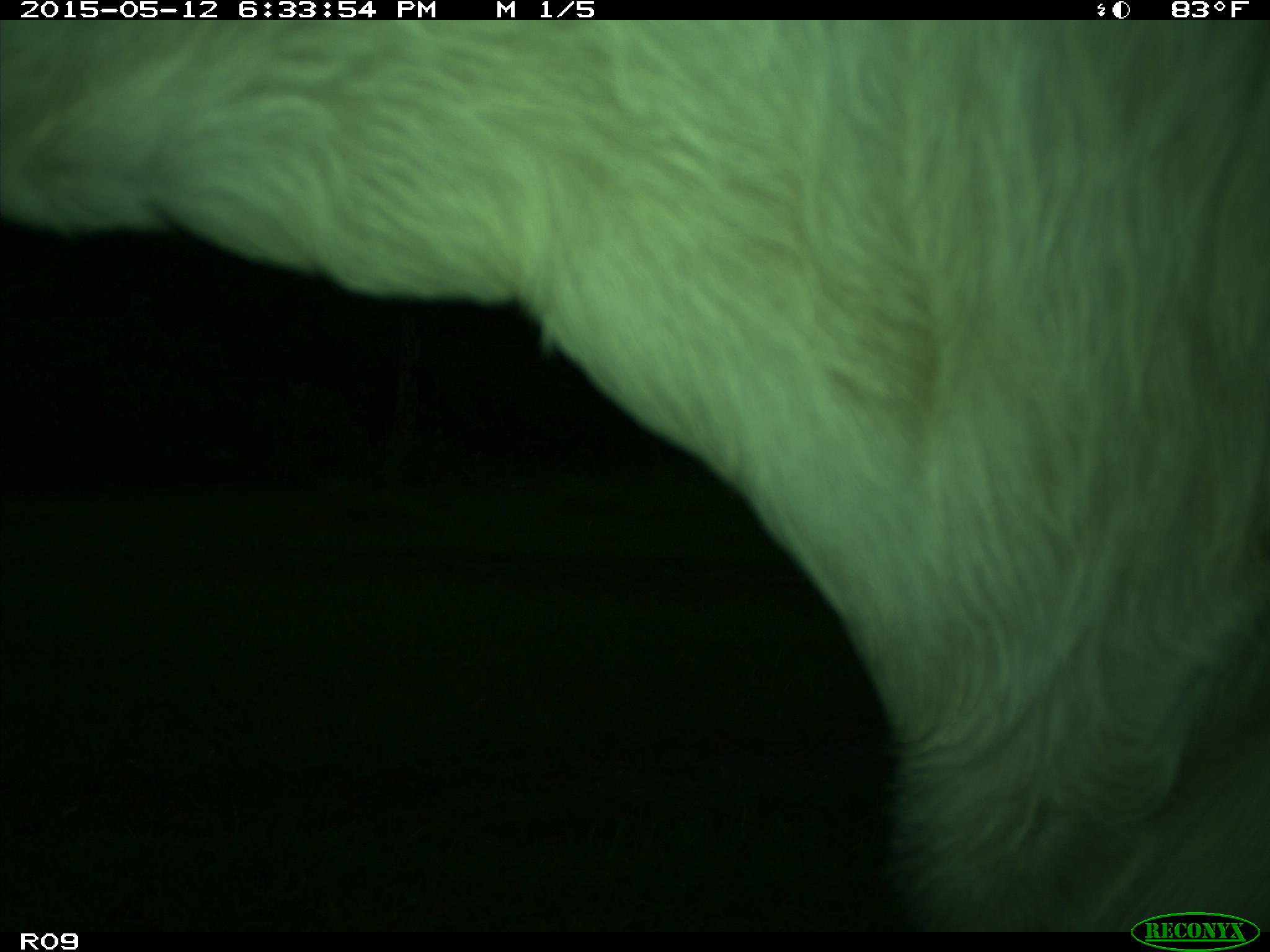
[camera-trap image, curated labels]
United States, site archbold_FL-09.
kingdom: Animalia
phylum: Chordata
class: Mammalia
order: Artiodactyla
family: Bovidae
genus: Bos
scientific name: Bos taurus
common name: domestic cow